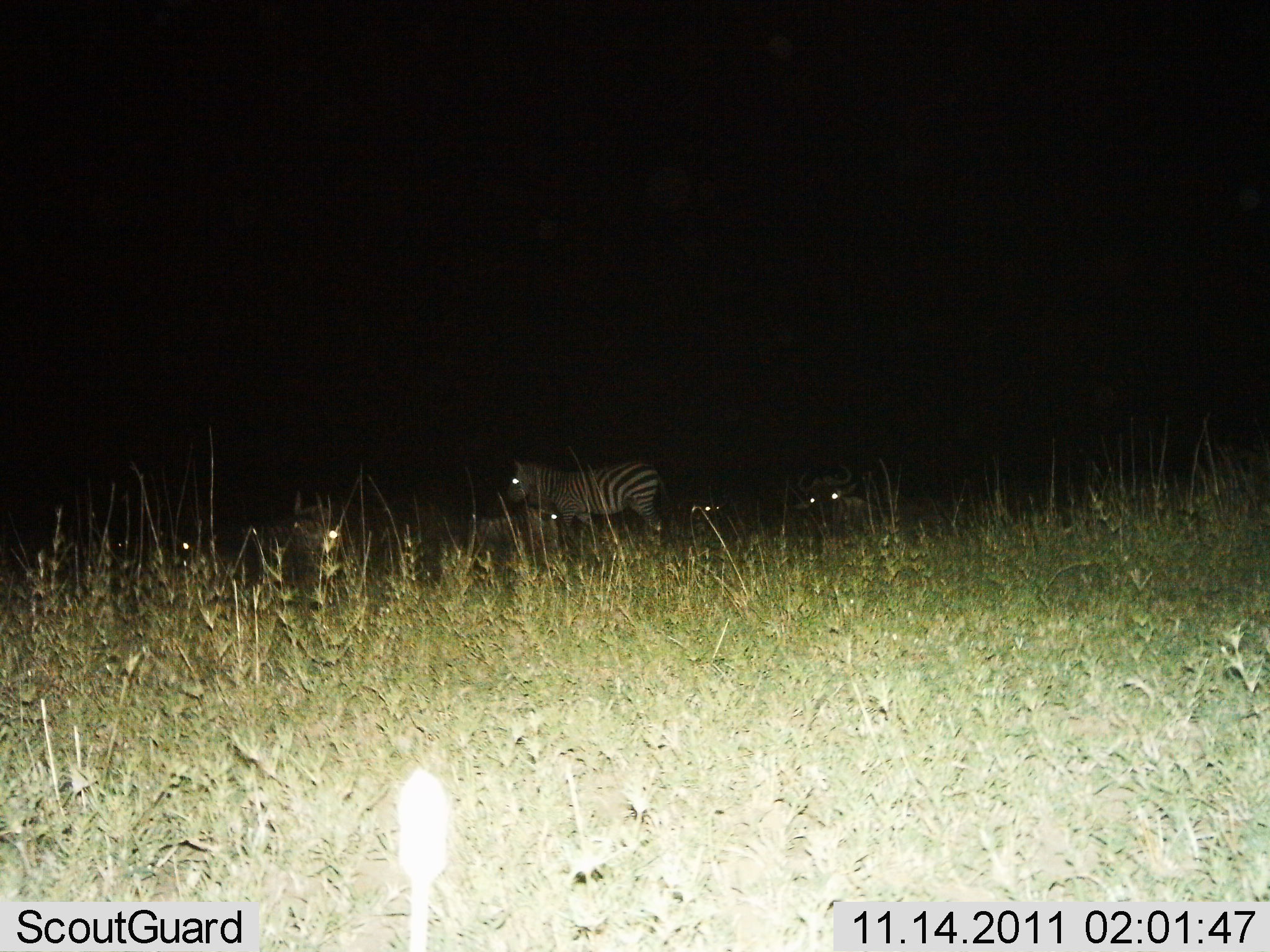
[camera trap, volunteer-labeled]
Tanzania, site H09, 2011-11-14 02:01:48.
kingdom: Animalia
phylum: Chordata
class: Mammalia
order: Artiodactyla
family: Bovidae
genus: Connochaetes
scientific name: Connochaetes taurinus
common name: blue wildebeest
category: wildebeest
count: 4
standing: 22%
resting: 78%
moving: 0%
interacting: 0%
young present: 0%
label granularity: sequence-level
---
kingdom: Animalia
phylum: Chordata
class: Mammalia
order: Perissodactyla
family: Equidae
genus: Equus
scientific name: Equus quagga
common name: plains zebra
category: zebra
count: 2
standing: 88%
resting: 29%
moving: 4%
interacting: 4%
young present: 0%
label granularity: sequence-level